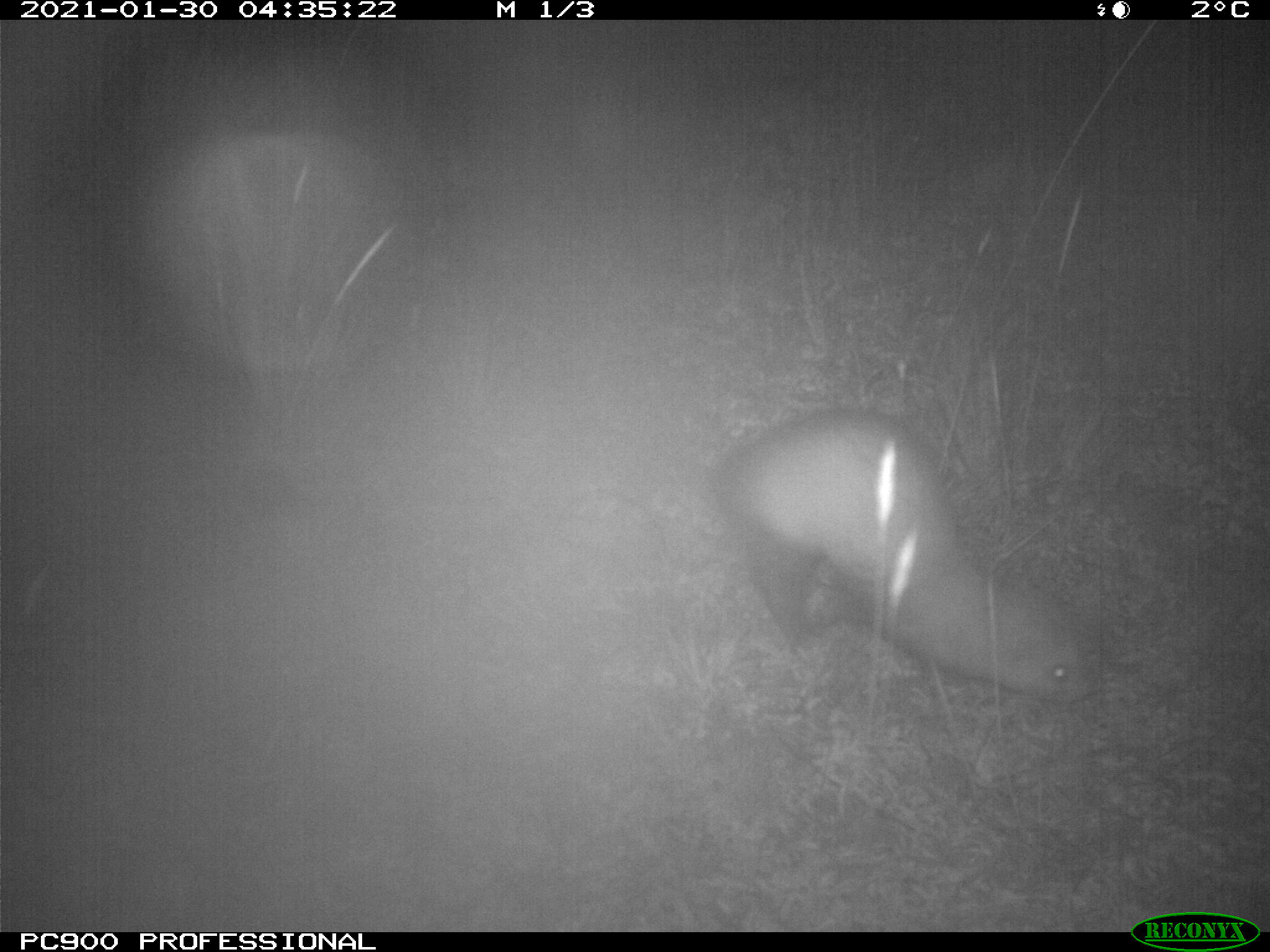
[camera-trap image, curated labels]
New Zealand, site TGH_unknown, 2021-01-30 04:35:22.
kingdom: Animalia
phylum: Chordata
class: Mammalia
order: Carnivora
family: Mustelidae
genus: Mustela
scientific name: Mustela furo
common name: ferret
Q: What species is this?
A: Ferret (Mustela furo).